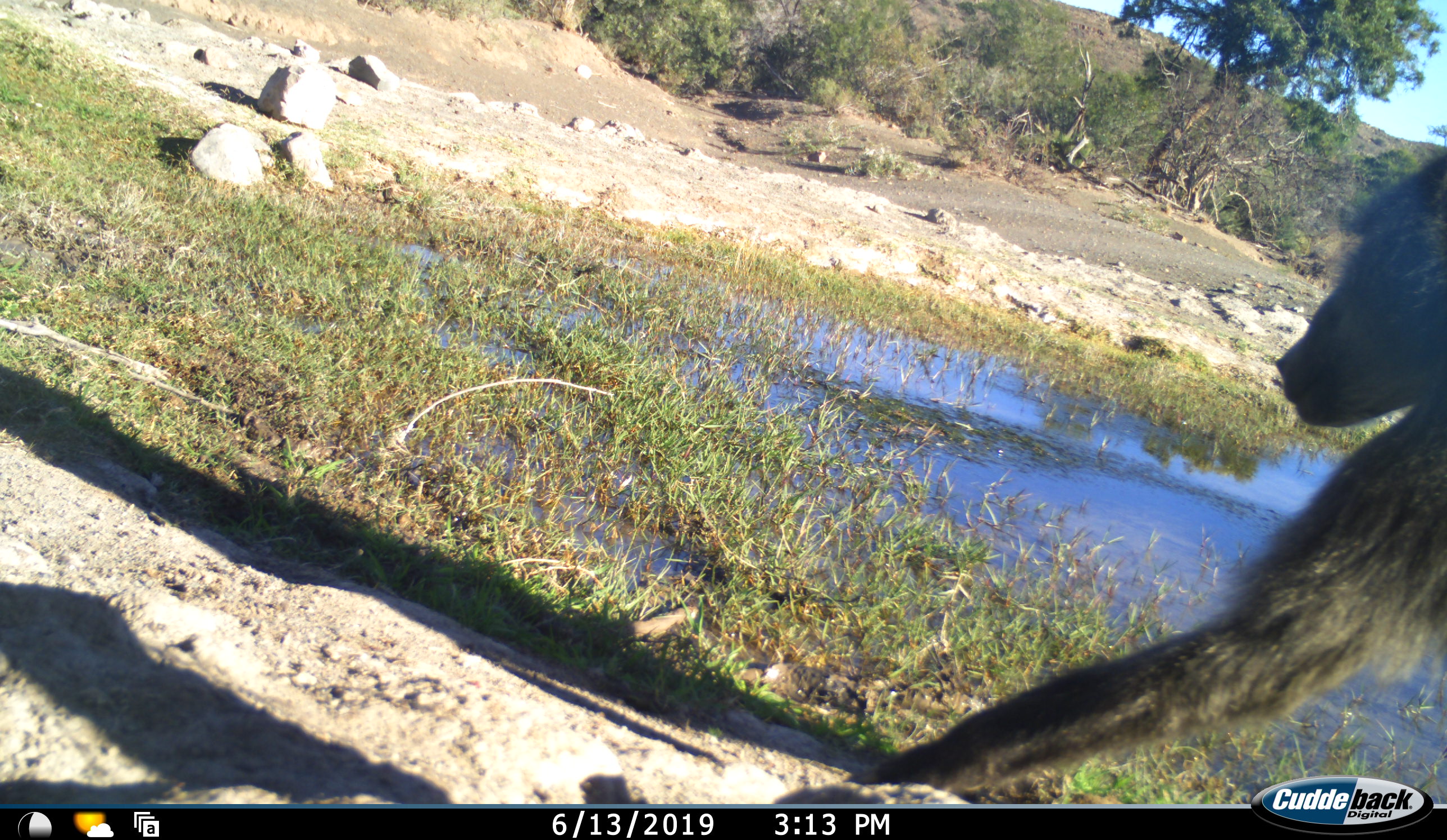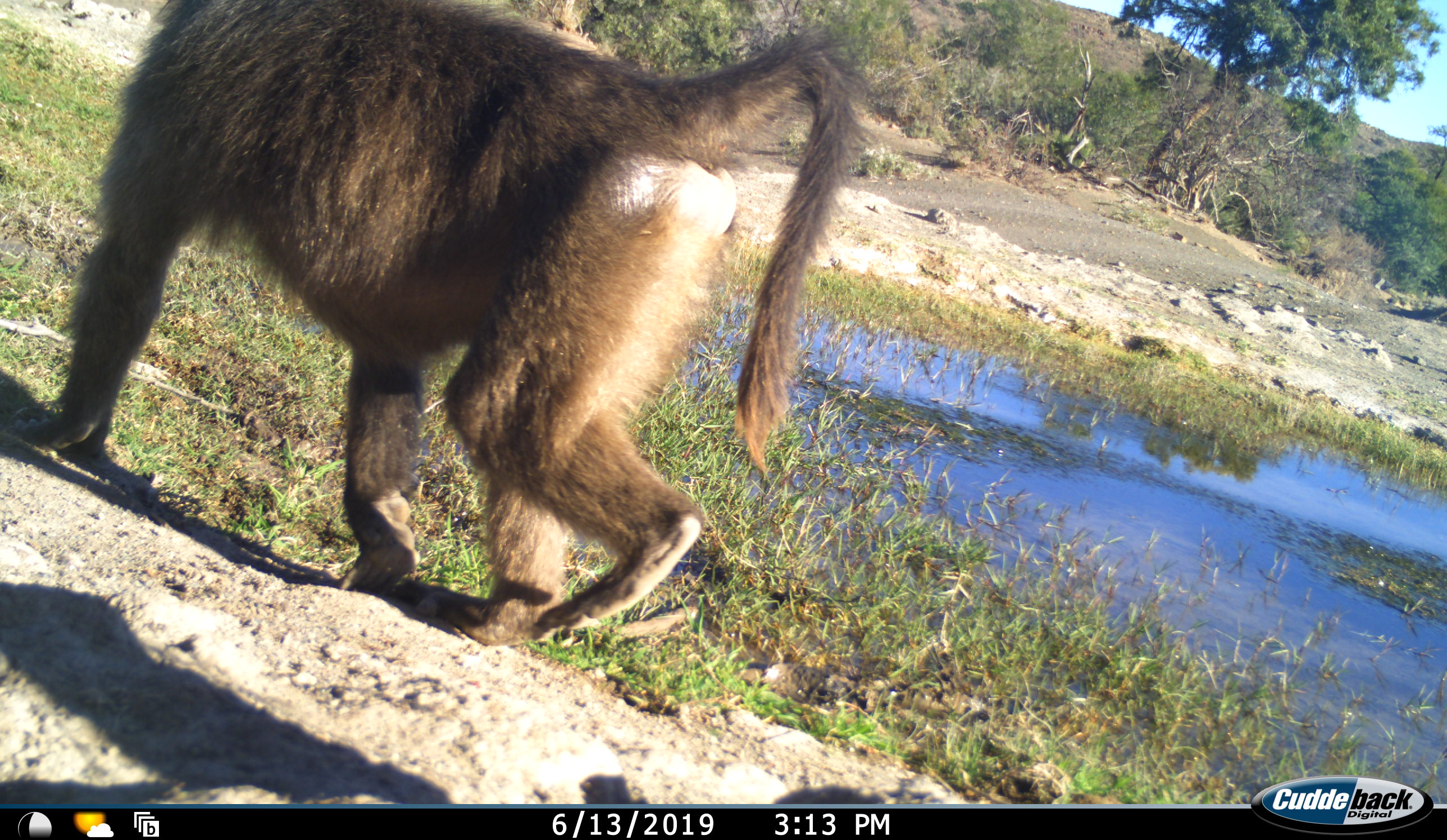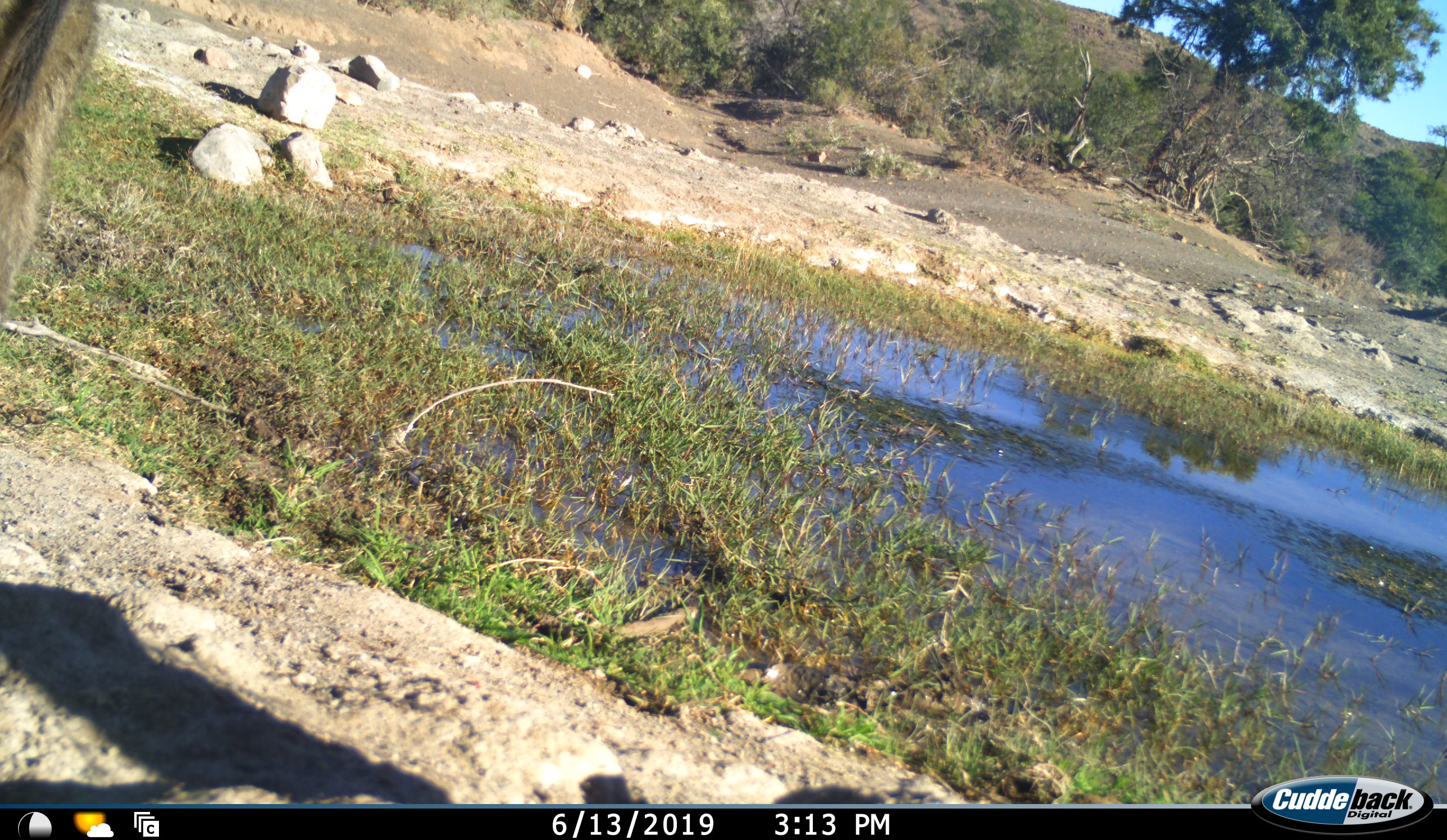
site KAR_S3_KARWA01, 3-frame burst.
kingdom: Animalia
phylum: Chordata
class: Mammalia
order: Primates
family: Cercopithecidae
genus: Papio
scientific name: Papio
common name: baboon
Baboon (Papio), count 1. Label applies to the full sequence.